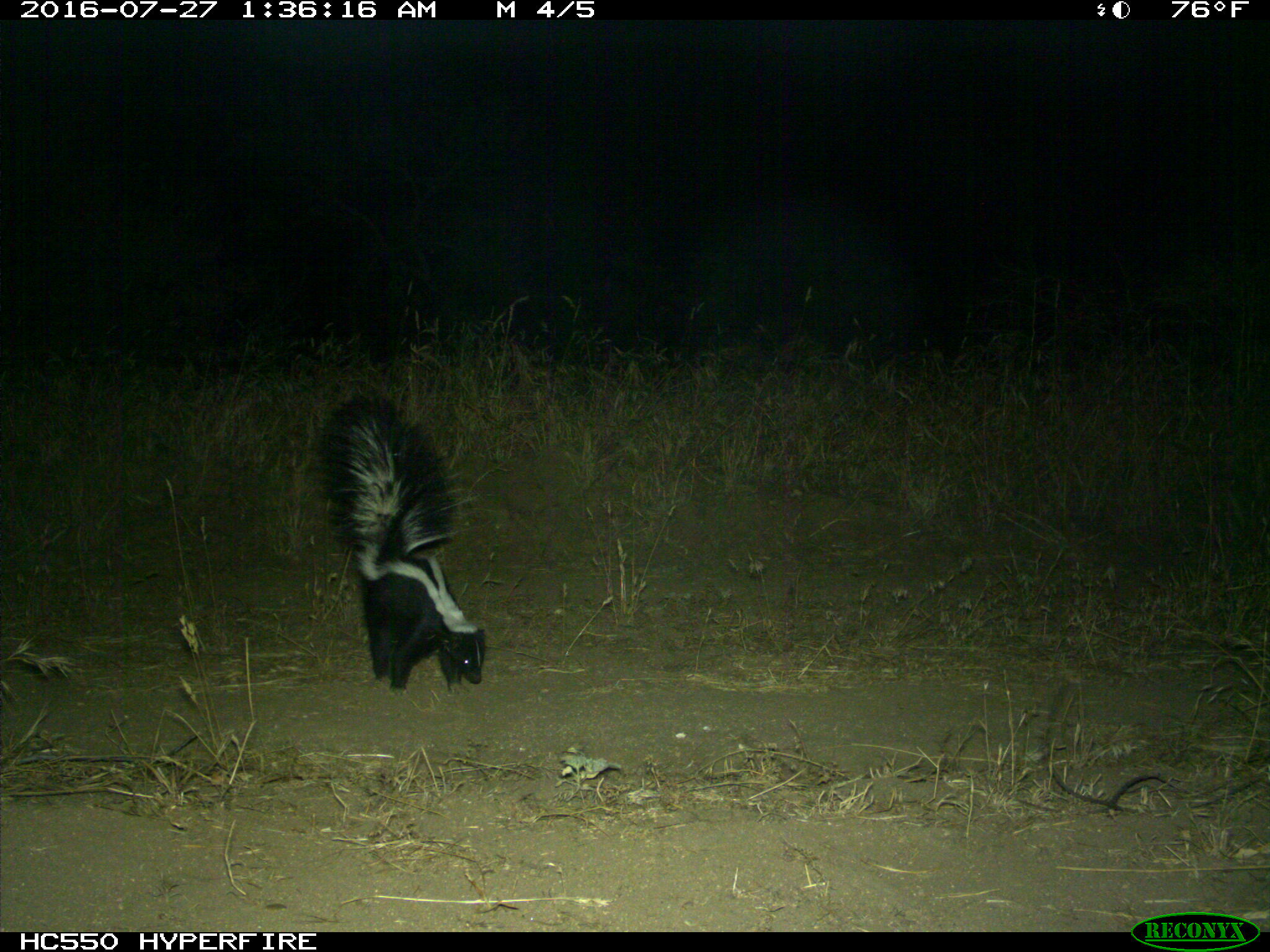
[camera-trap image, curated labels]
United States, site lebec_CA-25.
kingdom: Animalia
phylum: Chordata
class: Mammalia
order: Carnivora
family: Mephitidae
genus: Mephitis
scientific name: Mephitis mephitis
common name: striped skunk